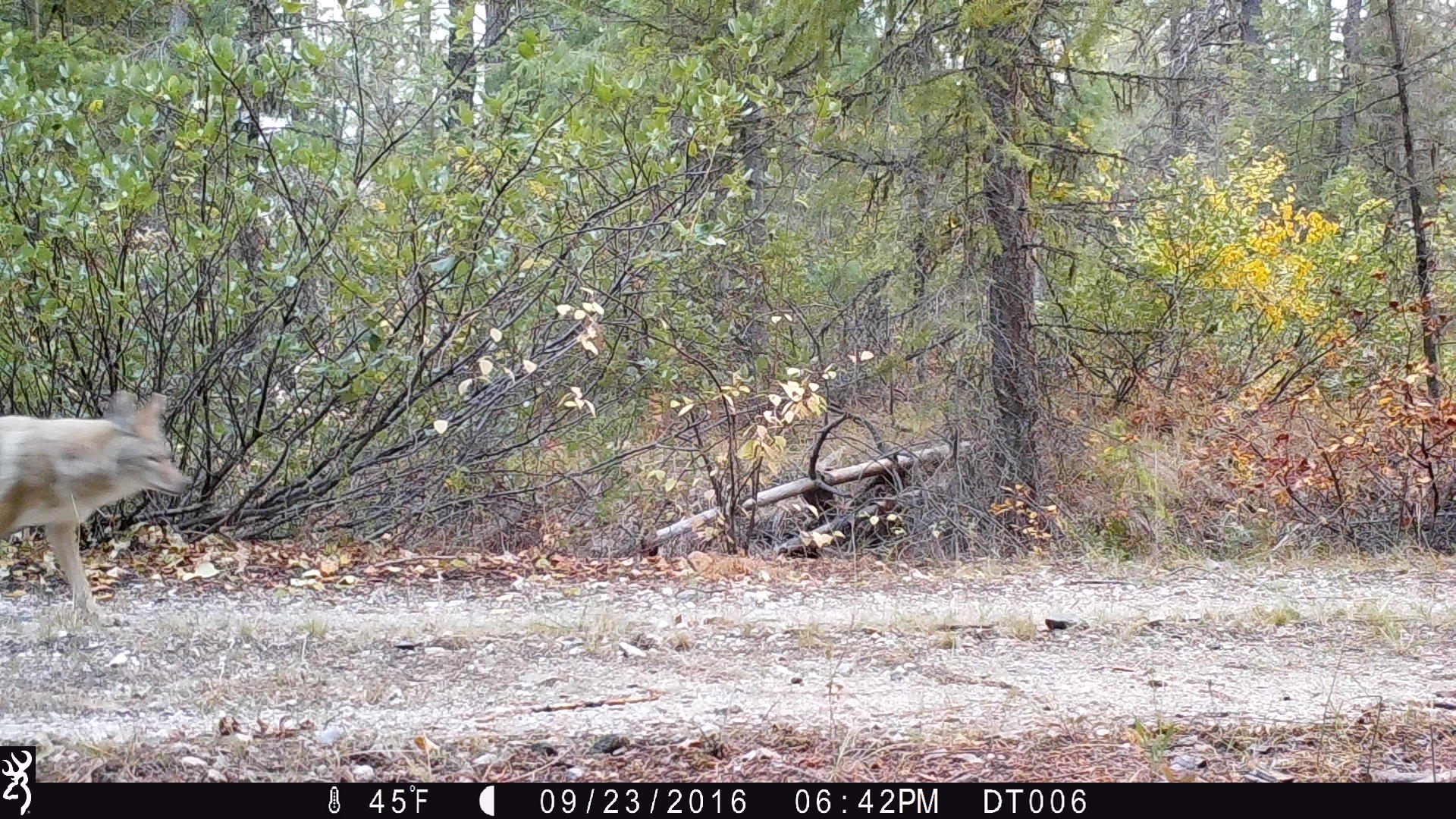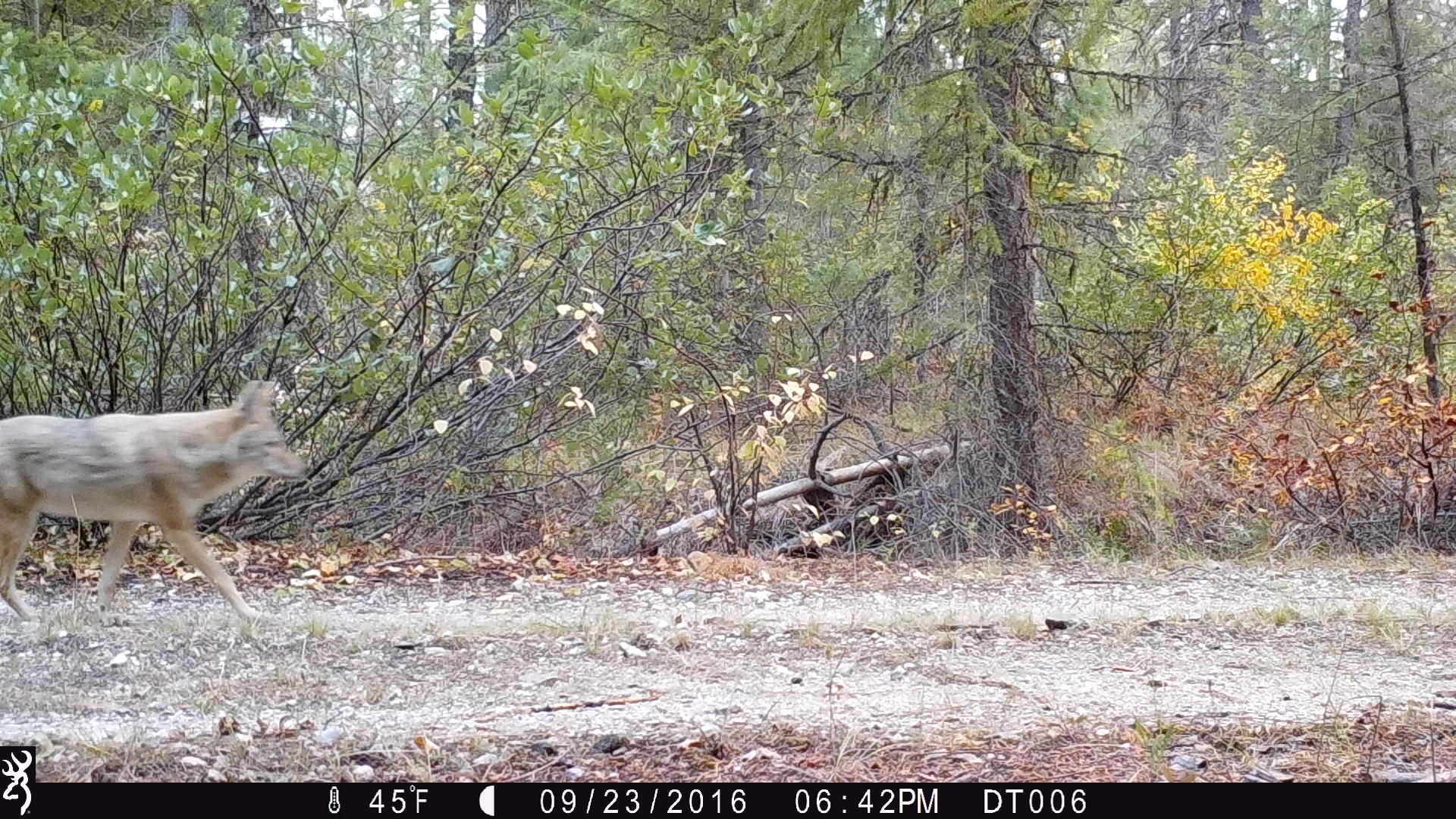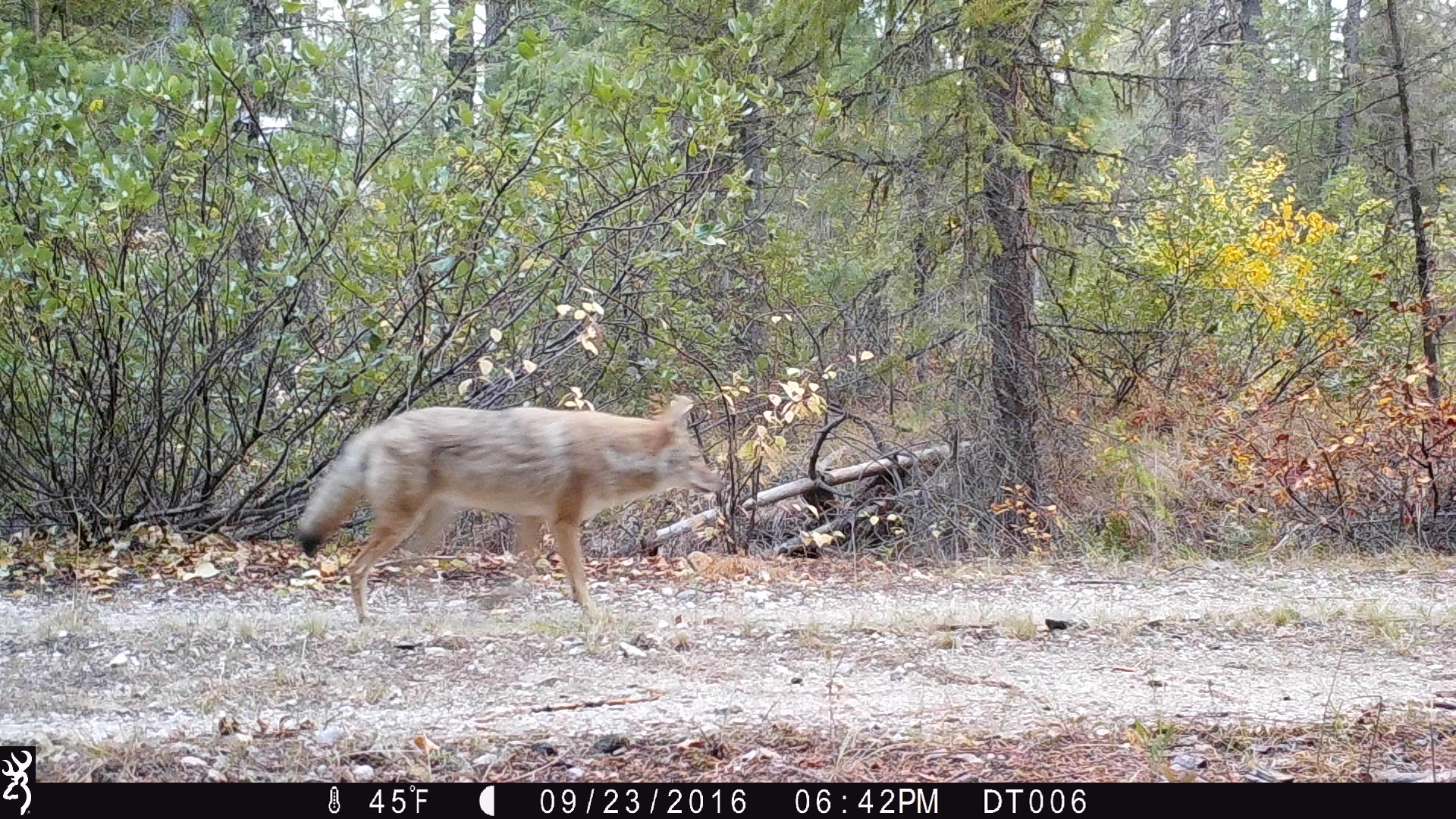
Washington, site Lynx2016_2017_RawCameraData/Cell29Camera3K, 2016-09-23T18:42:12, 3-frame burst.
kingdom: Animalia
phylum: Chordata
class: Mammalia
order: Carnivora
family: Canidae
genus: Canis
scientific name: Canis latrans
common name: coyote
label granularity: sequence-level